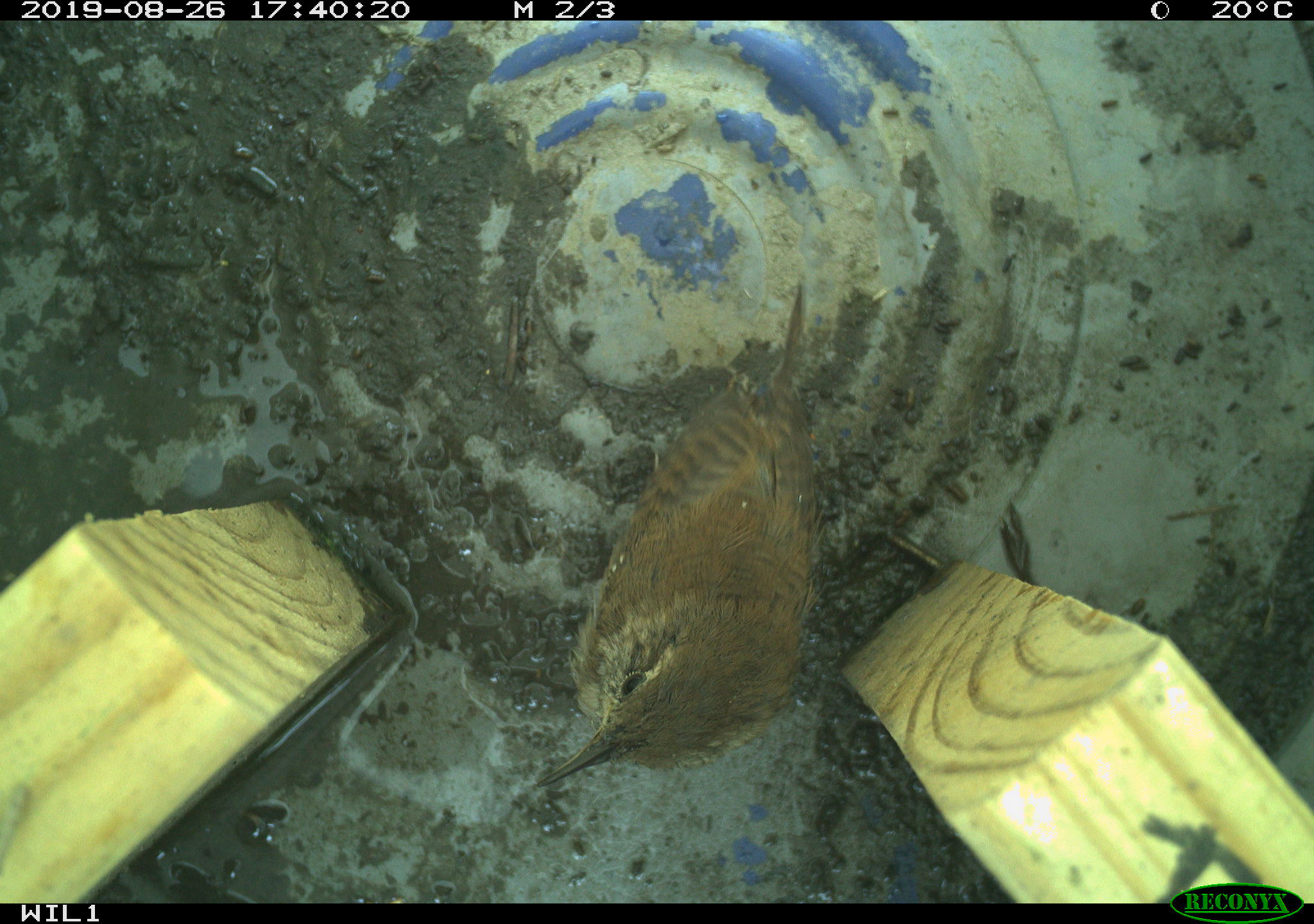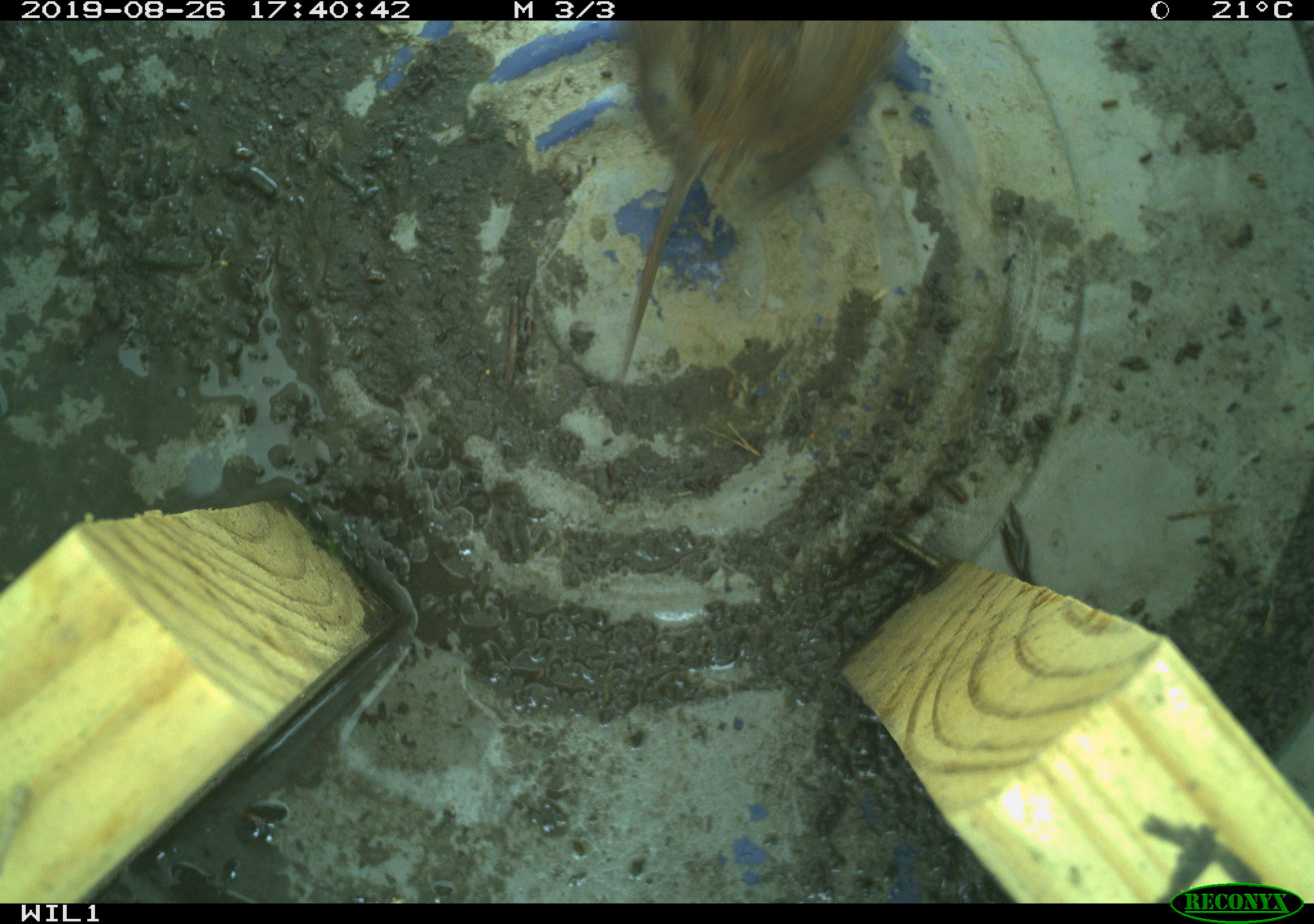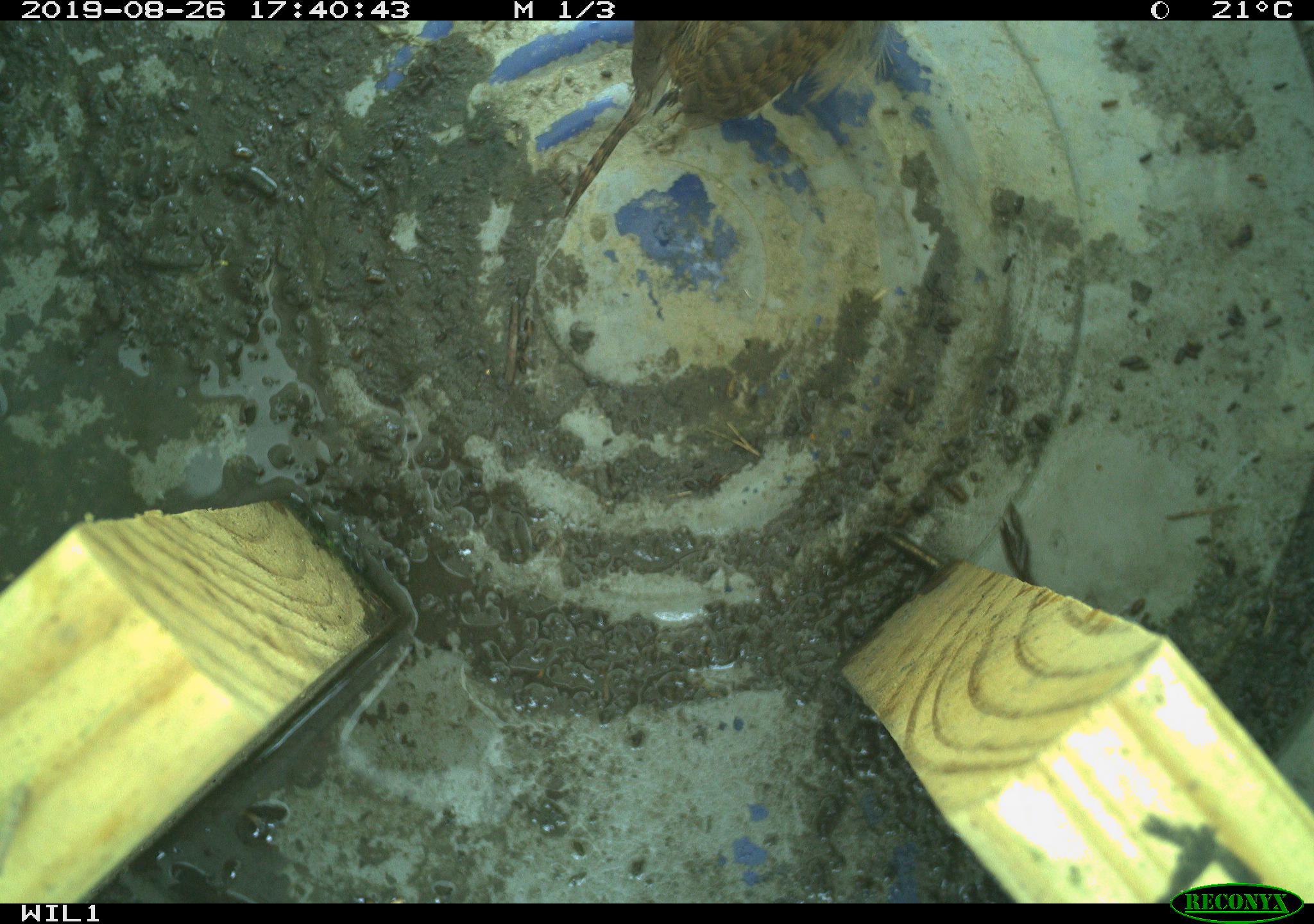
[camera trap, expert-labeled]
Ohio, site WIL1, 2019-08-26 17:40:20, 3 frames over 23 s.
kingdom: Animalia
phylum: Chordata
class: Aves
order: Passeriformes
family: Troglodytidae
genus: Troglodytes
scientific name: Troglodytes aedon aedon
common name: northern house wren